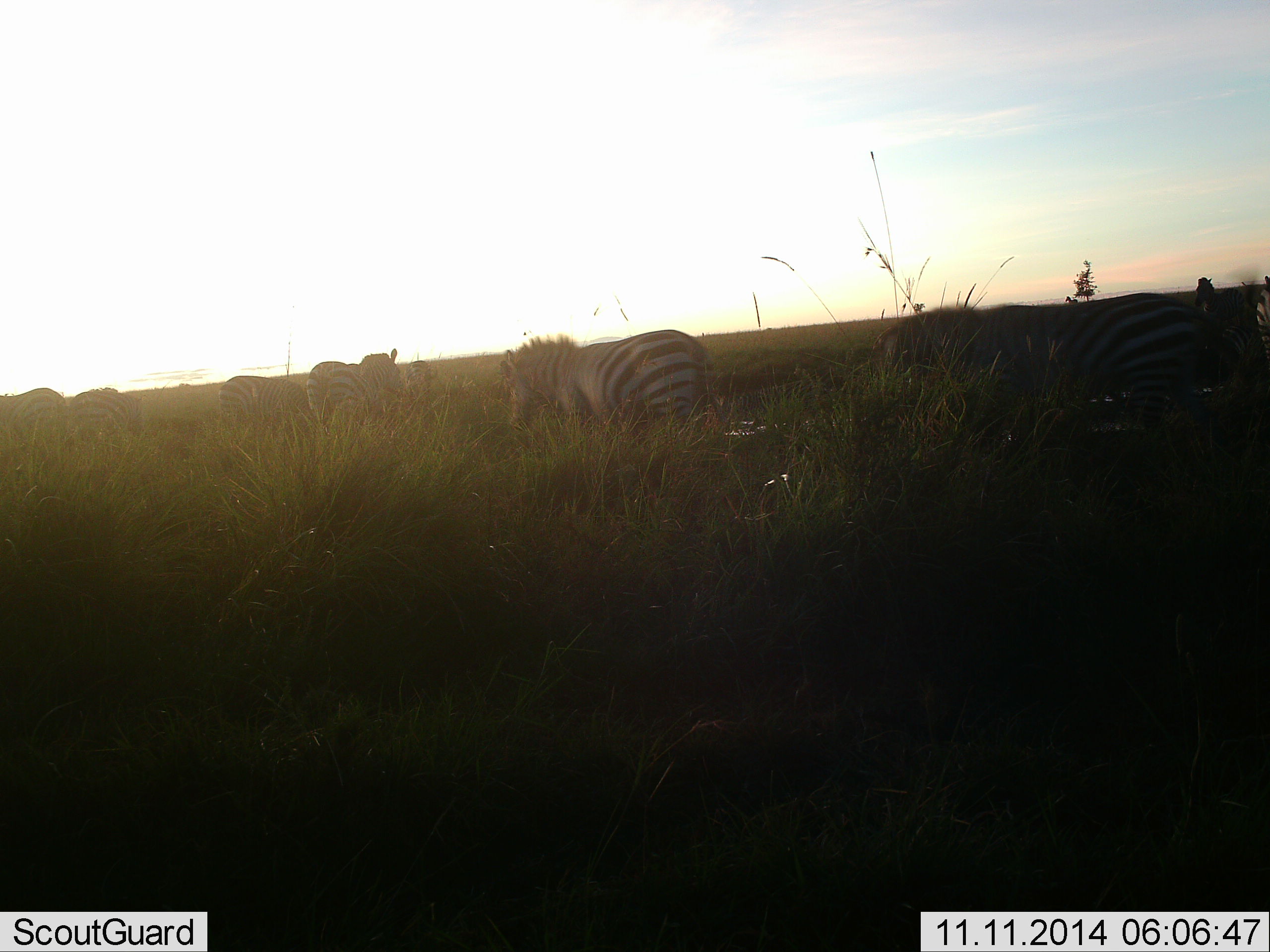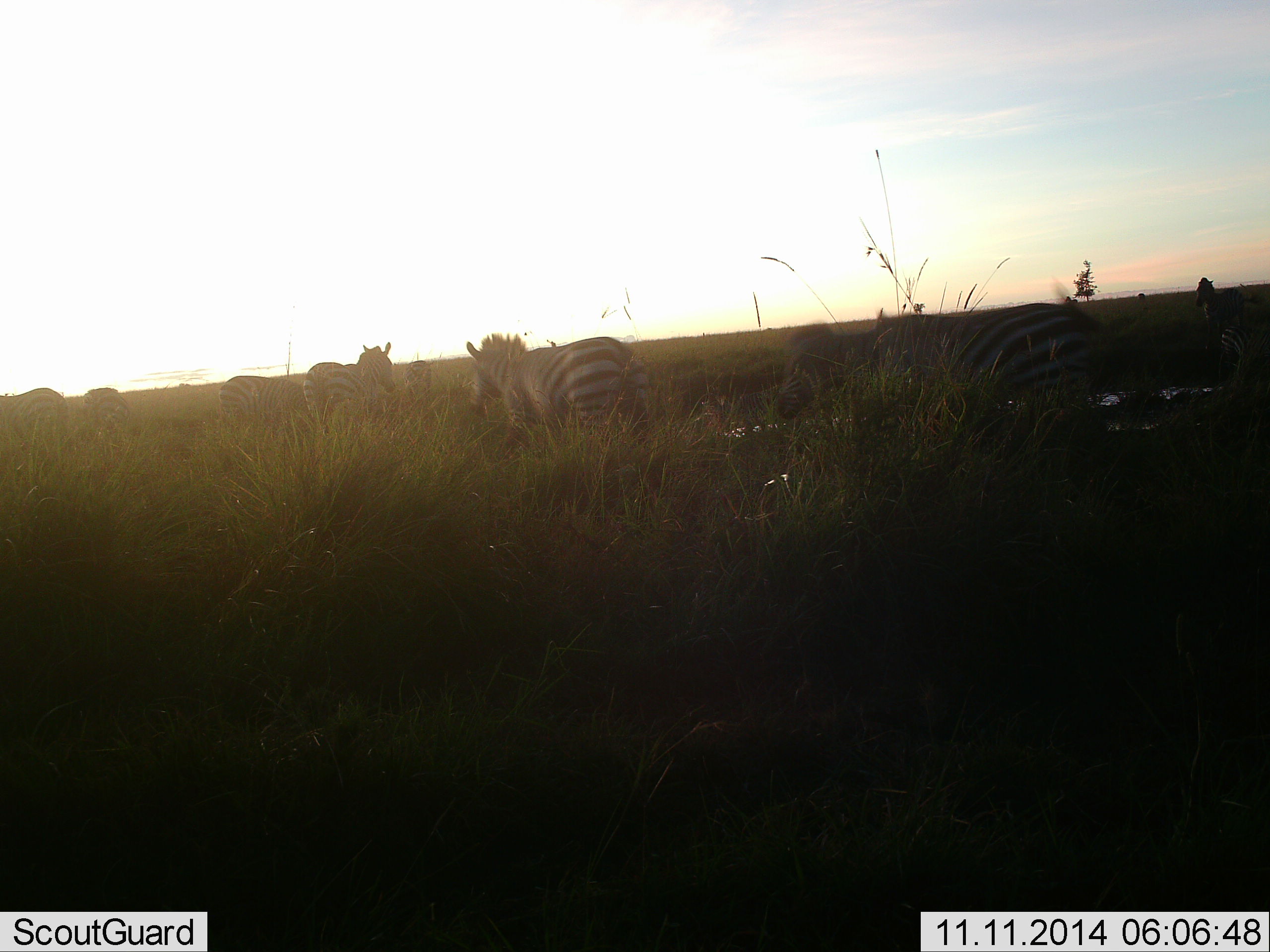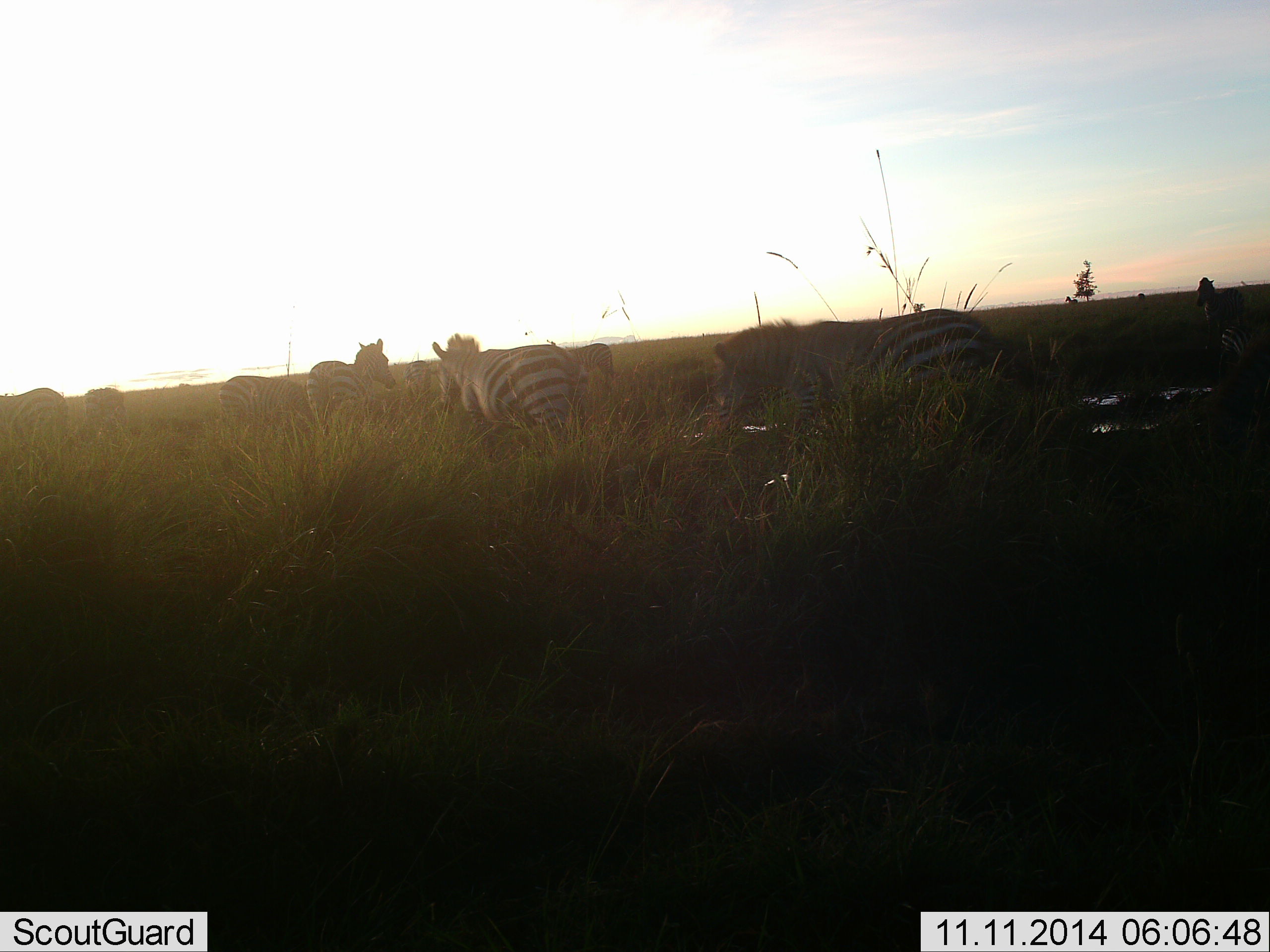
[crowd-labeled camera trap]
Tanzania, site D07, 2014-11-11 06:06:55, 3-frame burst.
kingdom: Animalia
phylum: Chordata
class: Mammalia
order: Perissodactyla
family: Equidae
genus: Equus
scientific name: Equus quagga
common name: plains zebra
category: zebra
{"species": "zebra (plains zebra) (Equus quagga)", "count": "6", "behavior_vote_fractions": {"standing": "70%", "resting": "0%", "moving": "80%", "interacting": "0%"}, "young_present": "0%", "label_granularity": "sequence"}